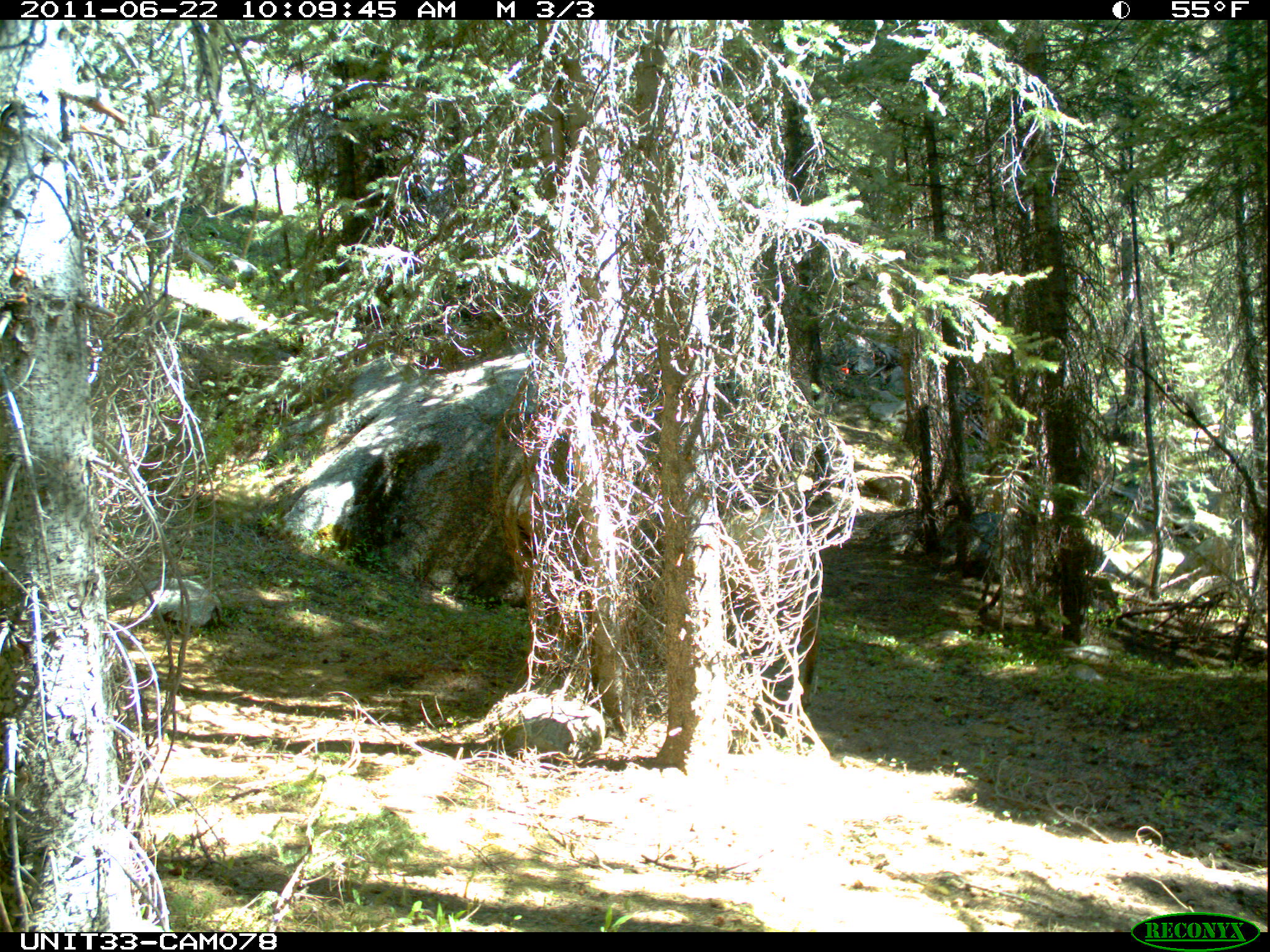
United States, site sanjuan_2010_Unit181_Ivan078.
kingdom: Animalia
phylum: Chordata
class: Mammalia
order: Artiodactyla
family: Cervidae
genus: Cervus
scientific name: Cervus elaphus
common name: red deer